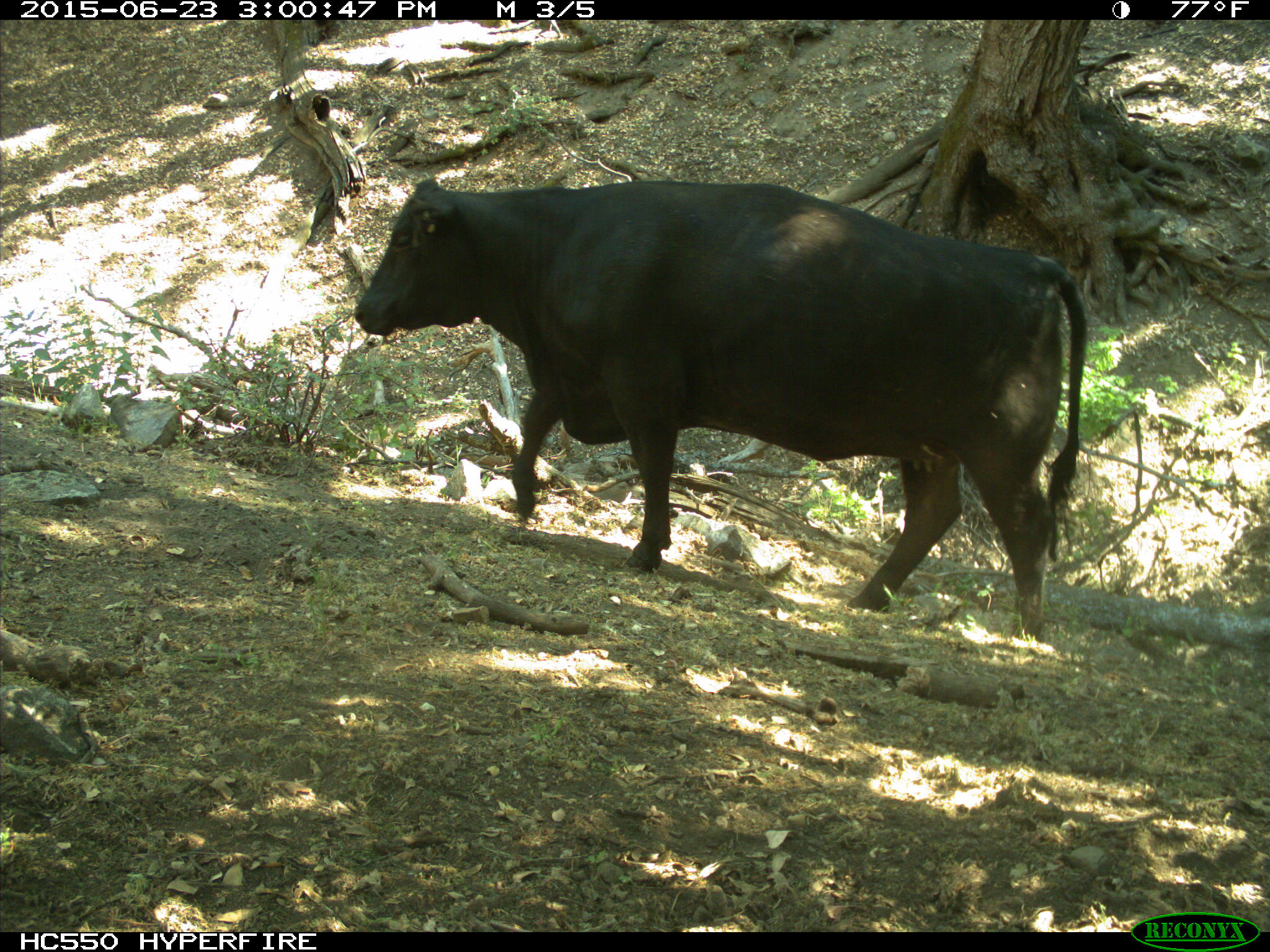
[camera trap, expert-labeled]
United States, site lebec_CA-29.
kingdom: Animalia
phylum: Chordata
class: Mammalia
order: Artiodactyla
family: Bovidae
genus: Bos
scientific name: Bos taurus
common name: domestic cow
Bos taurus (domestic cow).